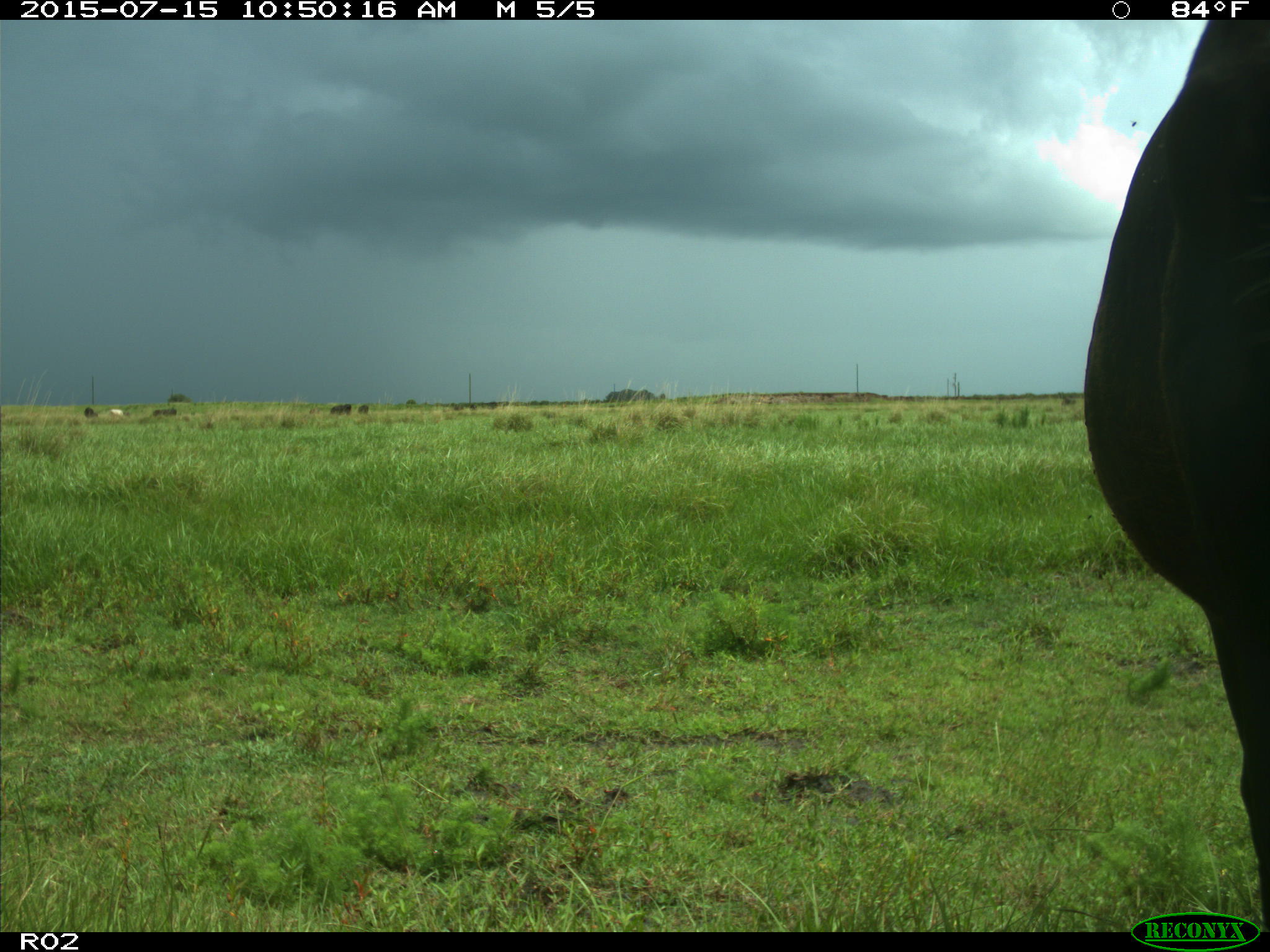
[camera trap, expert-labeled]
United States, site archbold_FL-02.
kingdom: Animalia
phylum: Chordata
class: Mammalia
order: Artiodactyla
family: Bovidae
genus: Bos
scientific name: Bos taurus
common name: domestic cow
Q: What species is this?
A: Bos taurus (domestic cow).